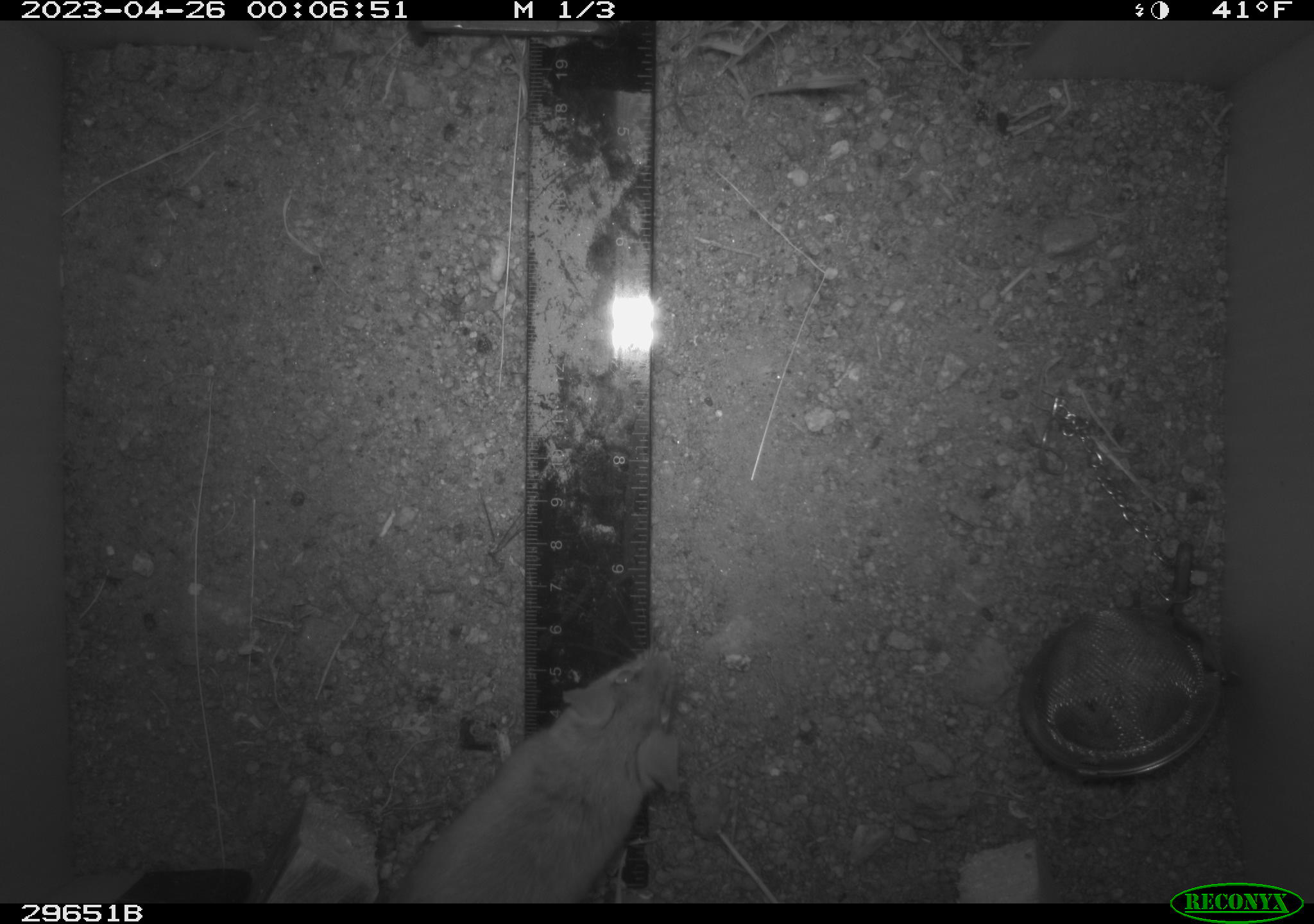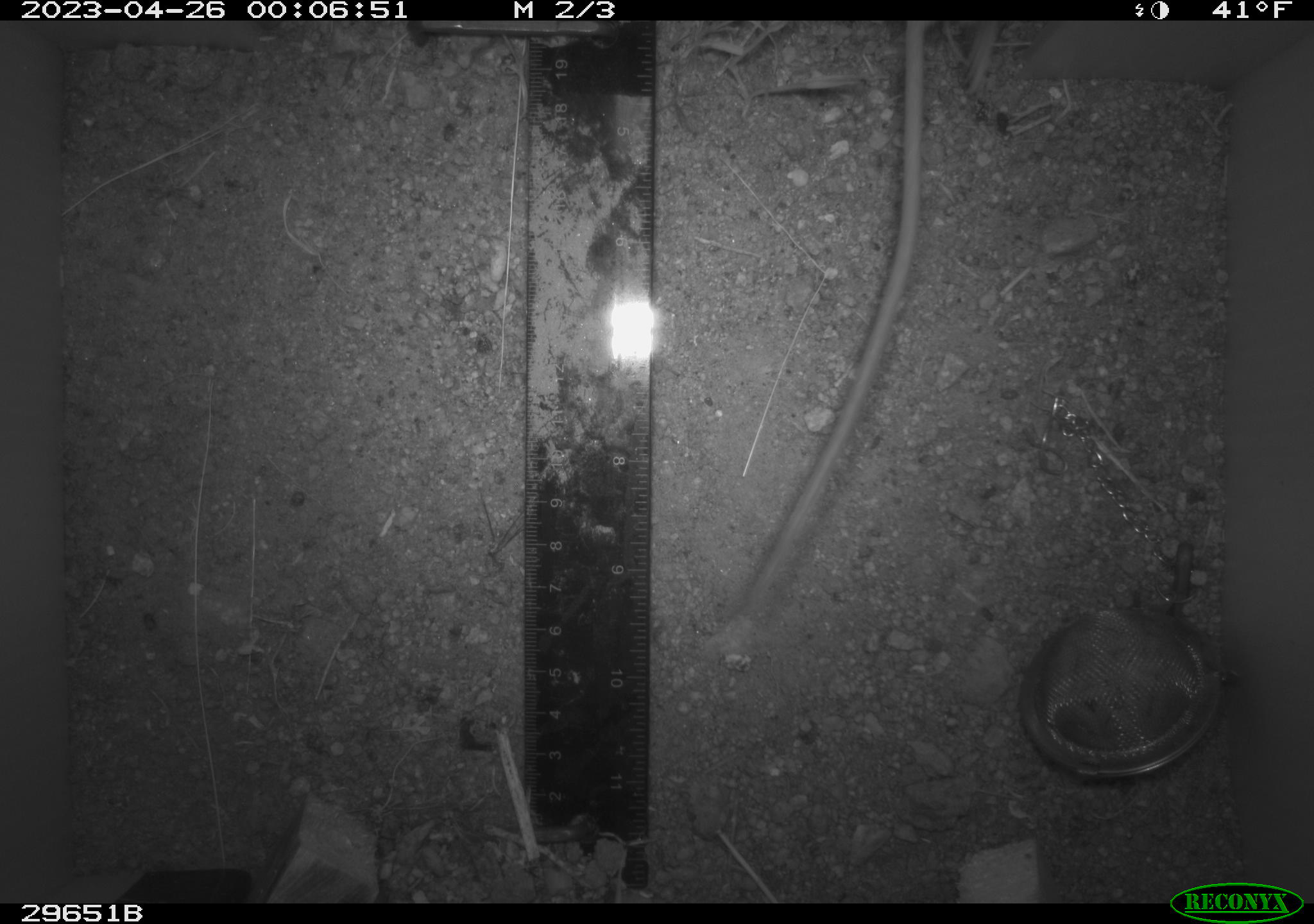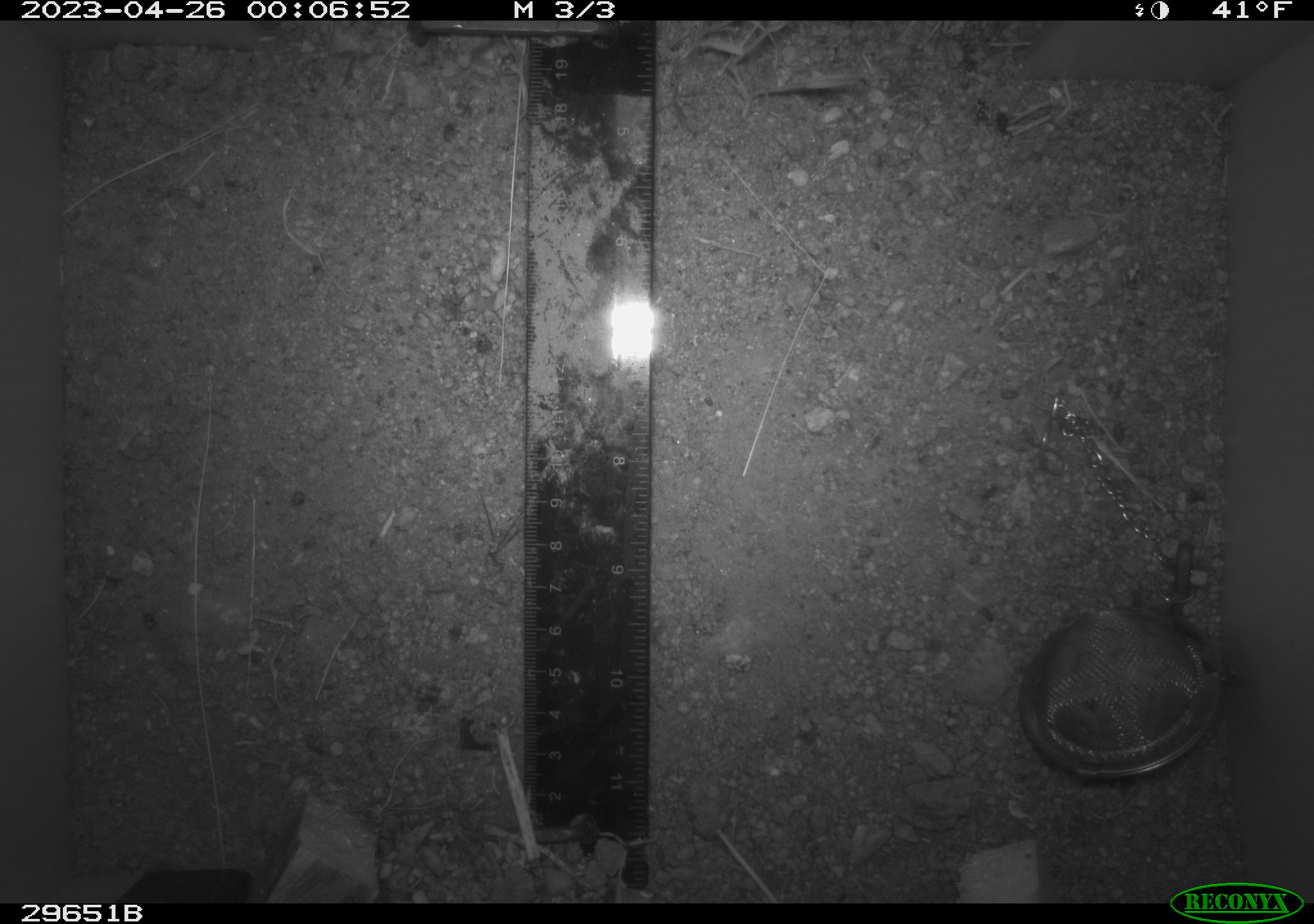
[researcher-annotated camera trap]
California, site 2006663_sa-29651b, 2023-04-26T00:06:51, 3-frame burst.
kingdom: Animalia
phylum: Chordata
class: Mammalia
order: Rodentia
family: Cricetidae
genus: Peromyscus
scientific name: Peromyscus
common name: deer mice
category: peromyscus species